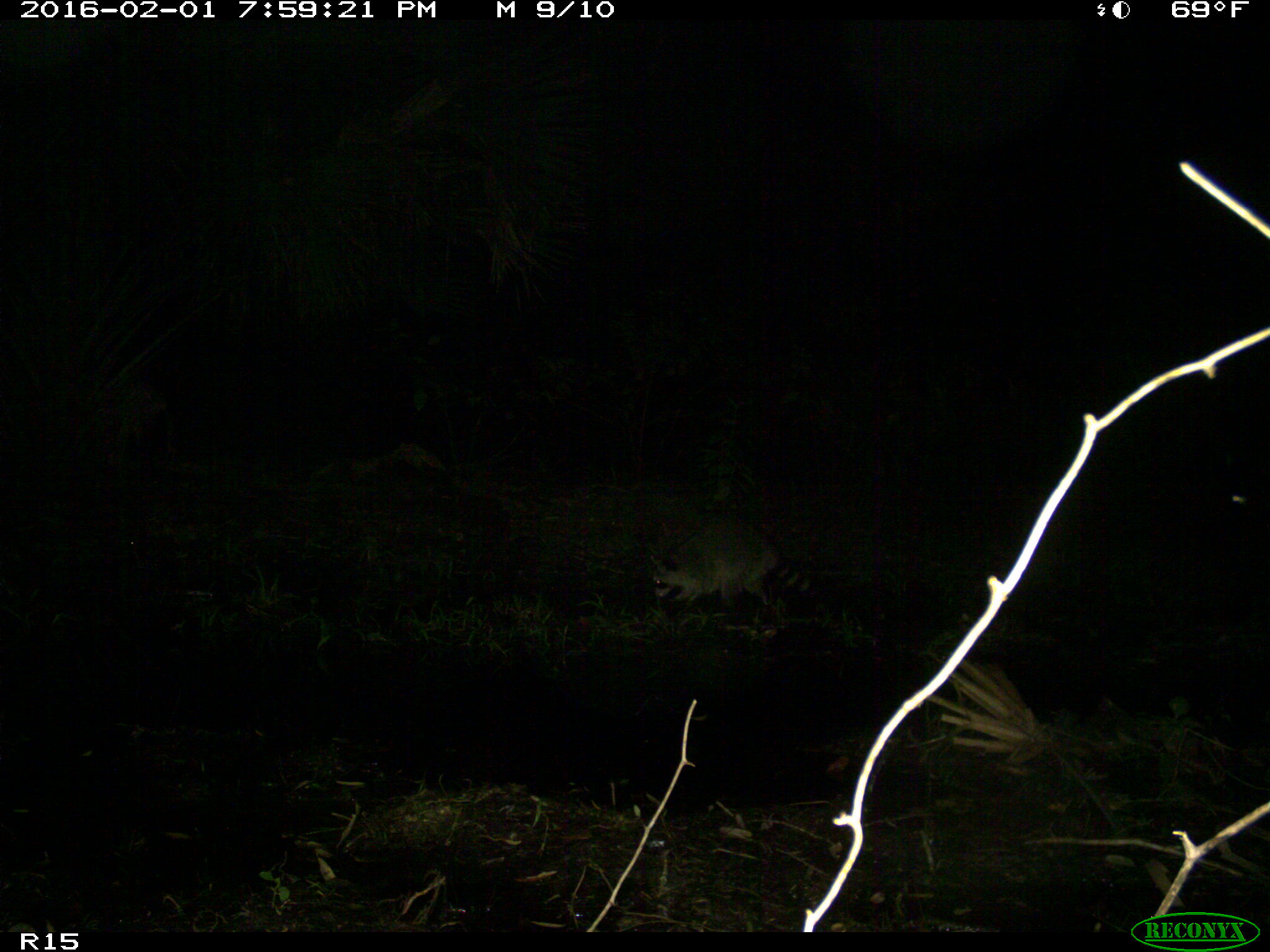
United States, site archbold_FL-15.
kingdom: Animalia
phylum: Chordata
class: Mammalia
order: Carnivora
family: Procyonidae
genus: Procyon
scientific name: Procyon lotor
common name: common raccoon